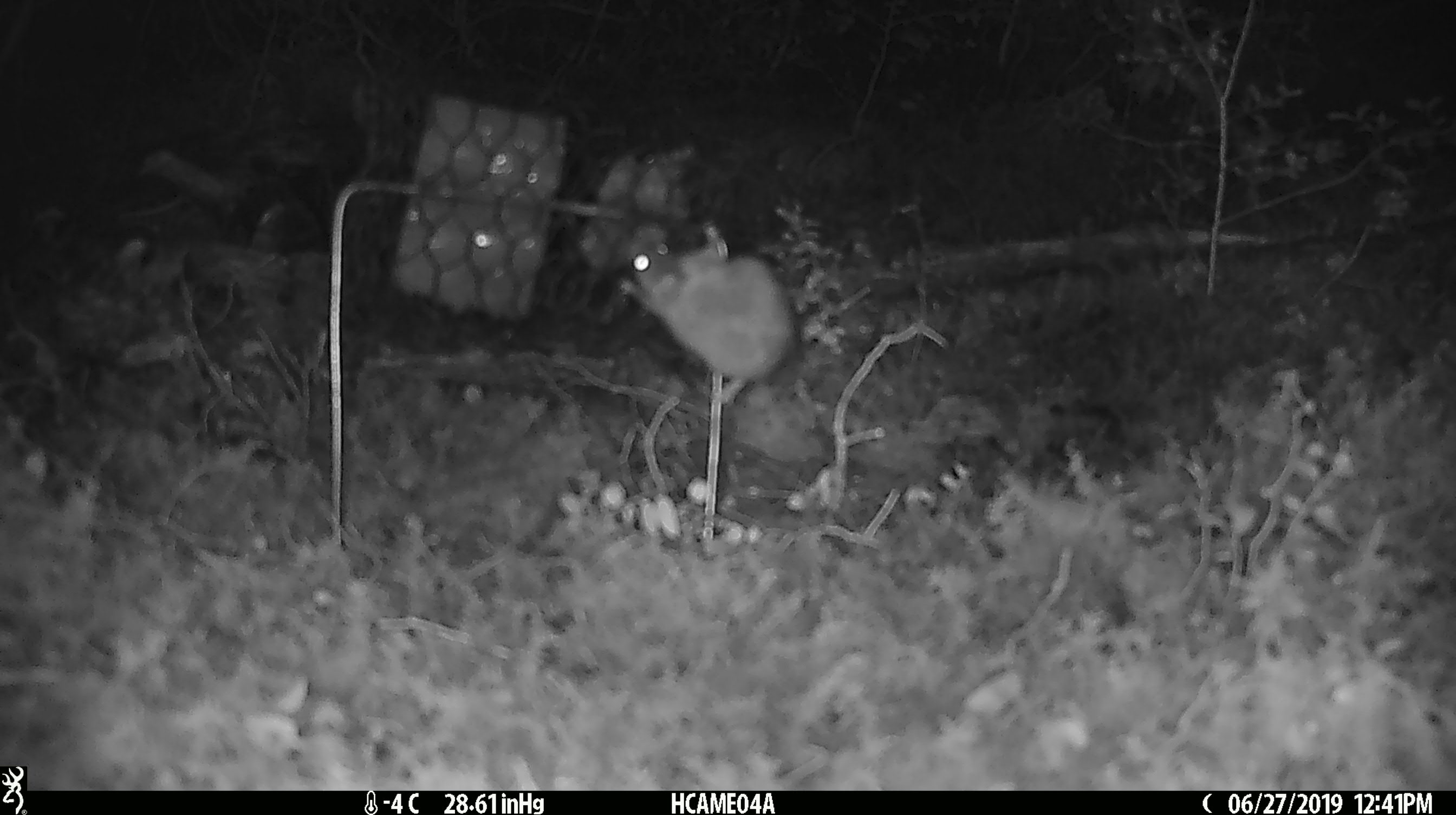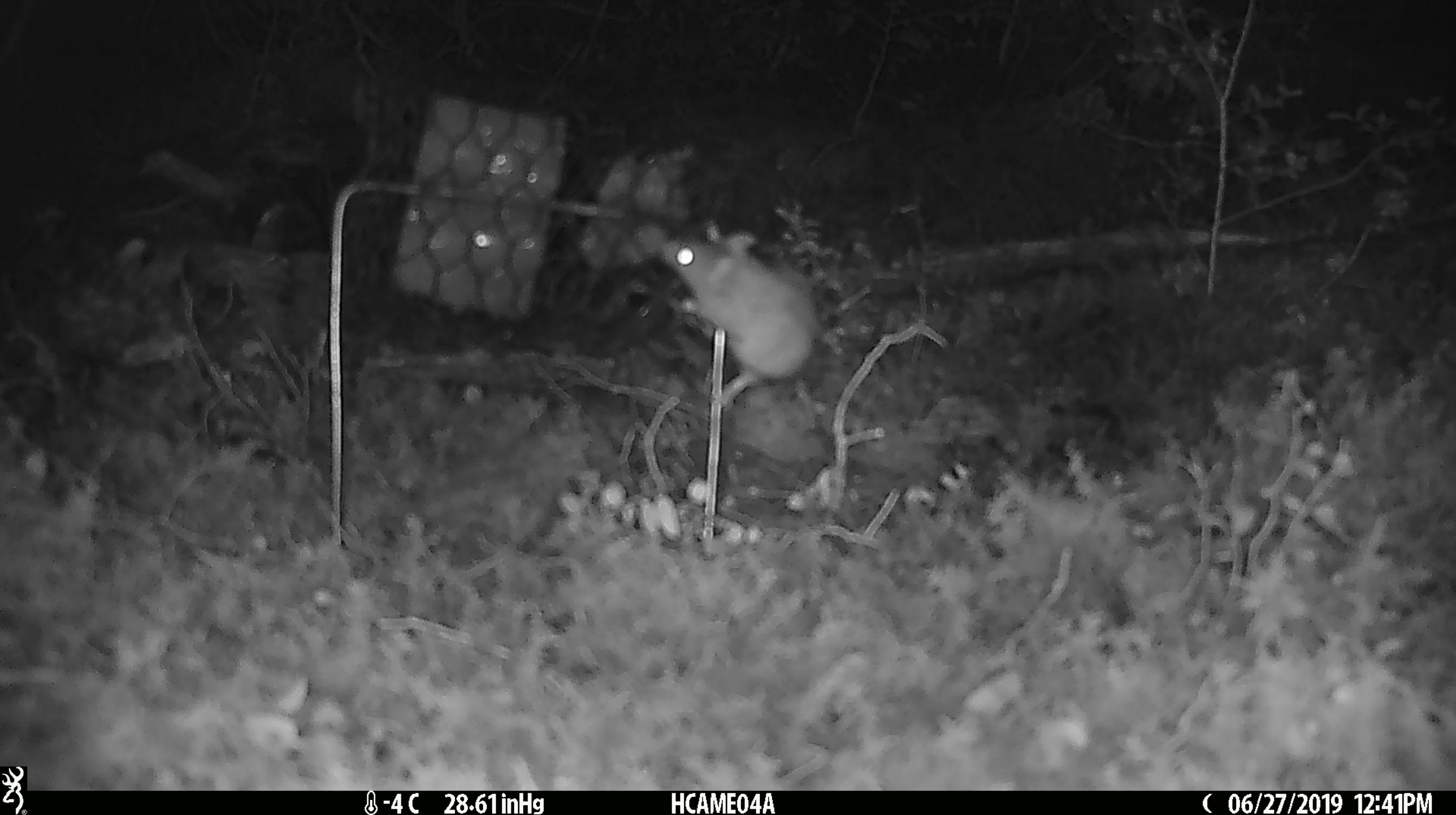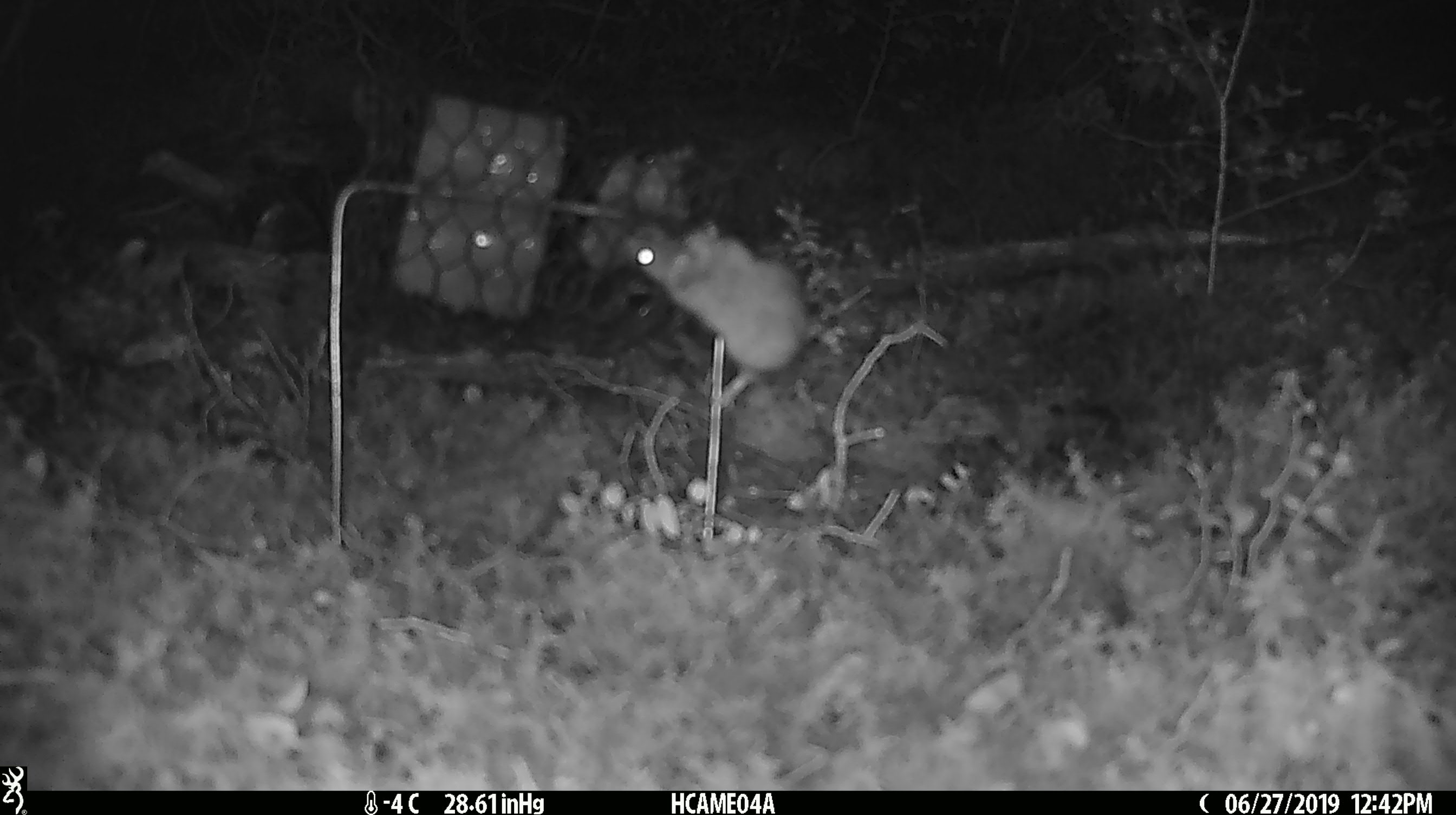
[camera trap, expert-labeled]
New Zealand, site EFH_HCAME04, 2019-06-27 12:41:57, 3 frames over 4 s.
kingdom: Animalia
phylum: Chordata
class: Mammalia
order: Rodentia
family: Muridae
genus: Mus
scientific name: Mus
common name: mouse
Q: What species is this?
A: Mouse (Mus).